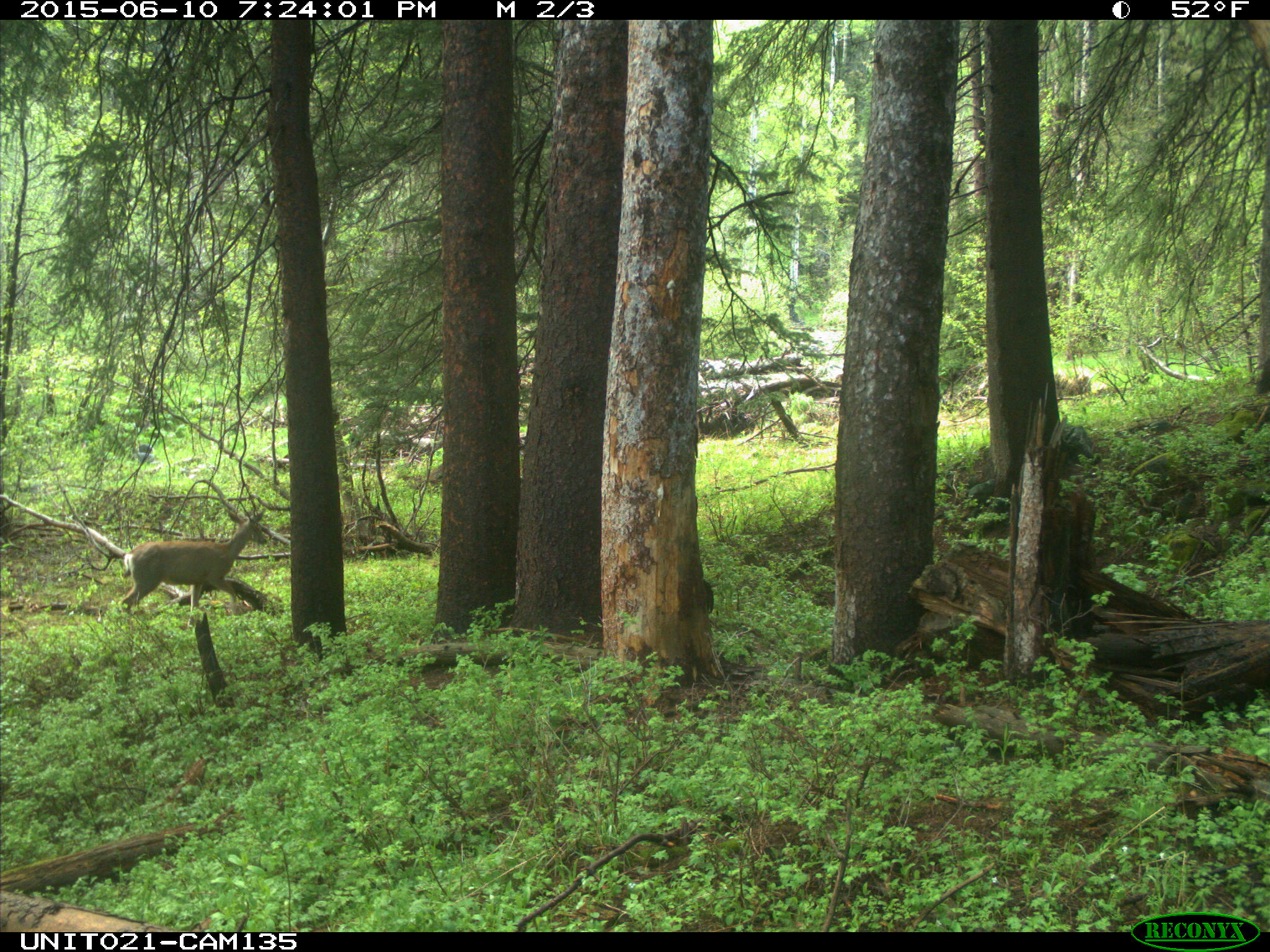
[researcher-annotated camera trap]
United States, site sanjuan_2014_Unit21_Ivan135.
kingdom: Animalia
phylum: Chordata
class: Mammalia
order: Artiodactyla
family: Cervidae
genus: Odocoileus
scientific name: Odocoileus hemionus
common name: mule deer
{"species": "Odocoileus hemionus (mule deer)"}